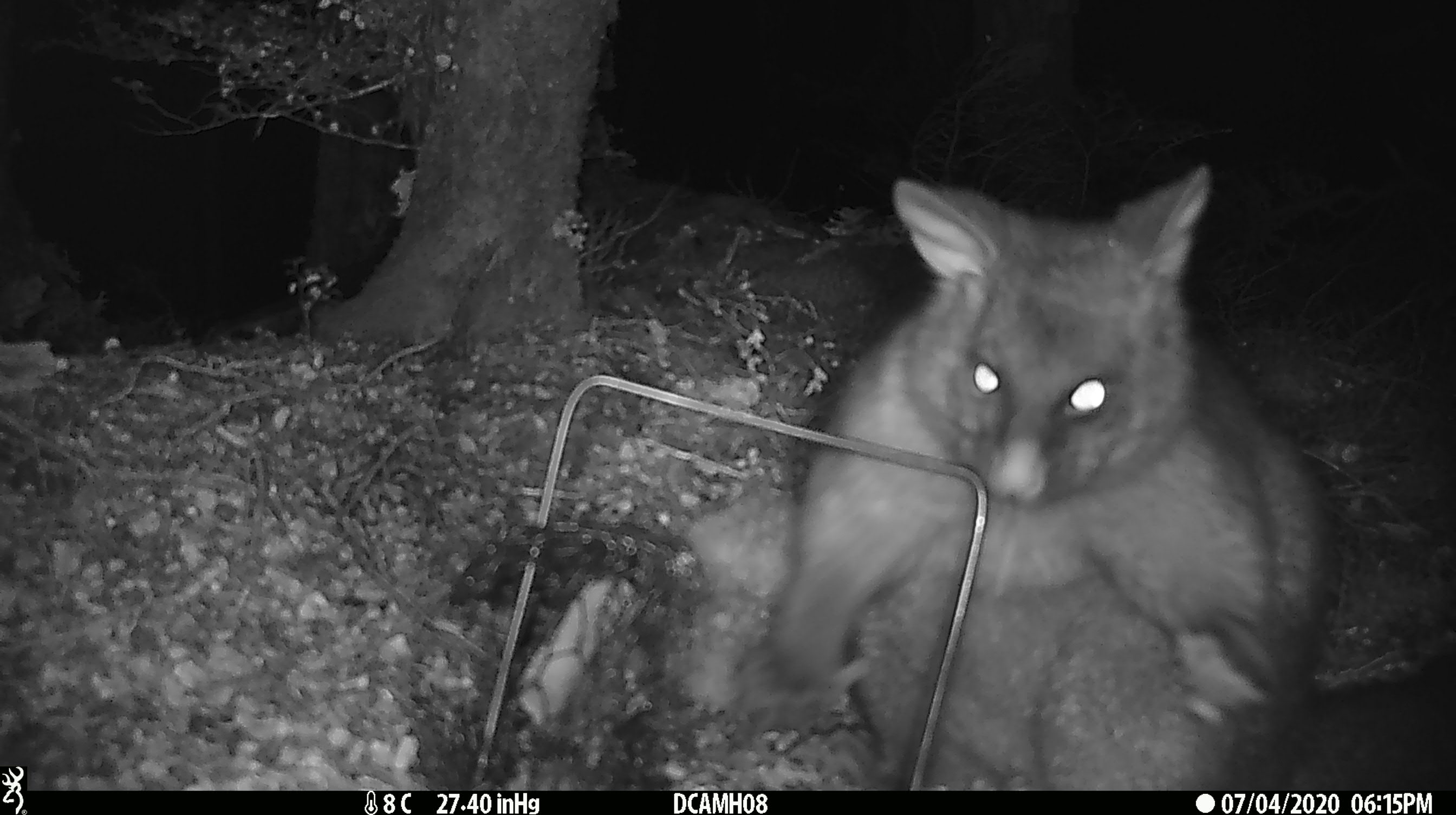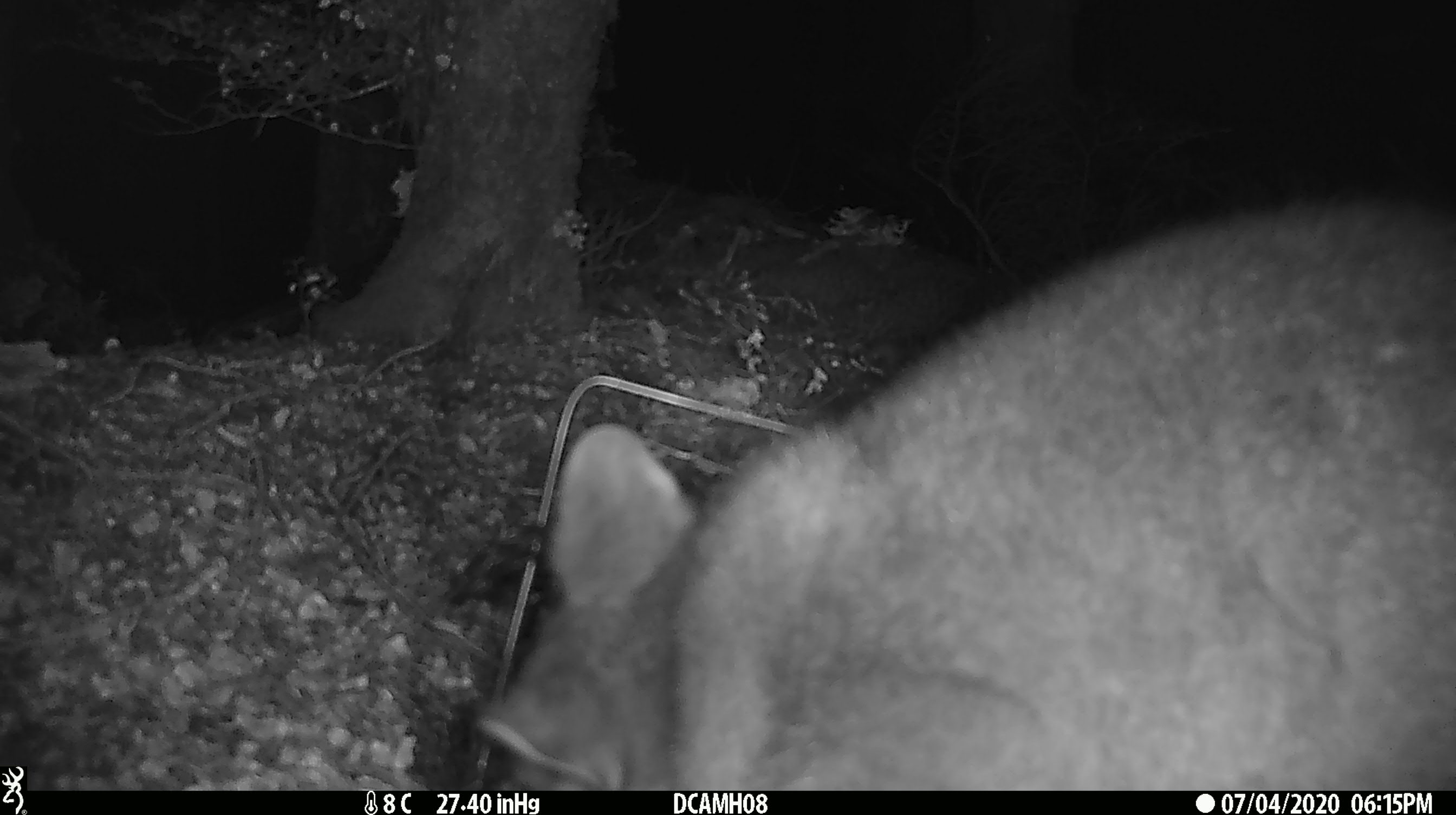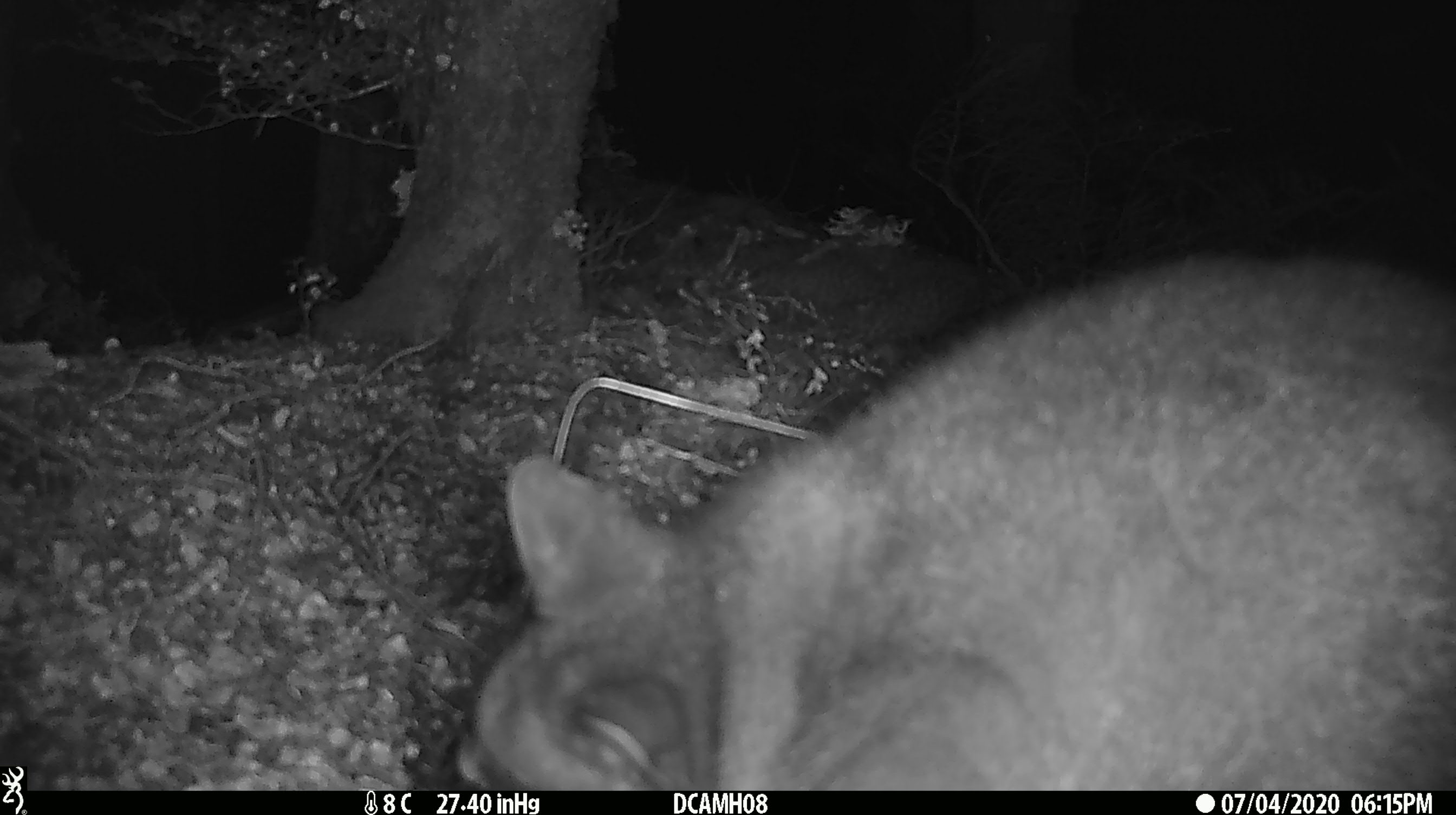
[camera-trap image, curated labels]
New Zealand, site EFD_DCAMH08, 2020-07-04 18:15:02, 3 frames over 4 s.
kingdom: Animalia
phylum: Chordata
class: Mammalia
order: Diprotodontia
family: Phalangeridae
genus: Trichosurus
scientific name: Trichosurus vulpecula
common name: common brushtail possum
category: possum